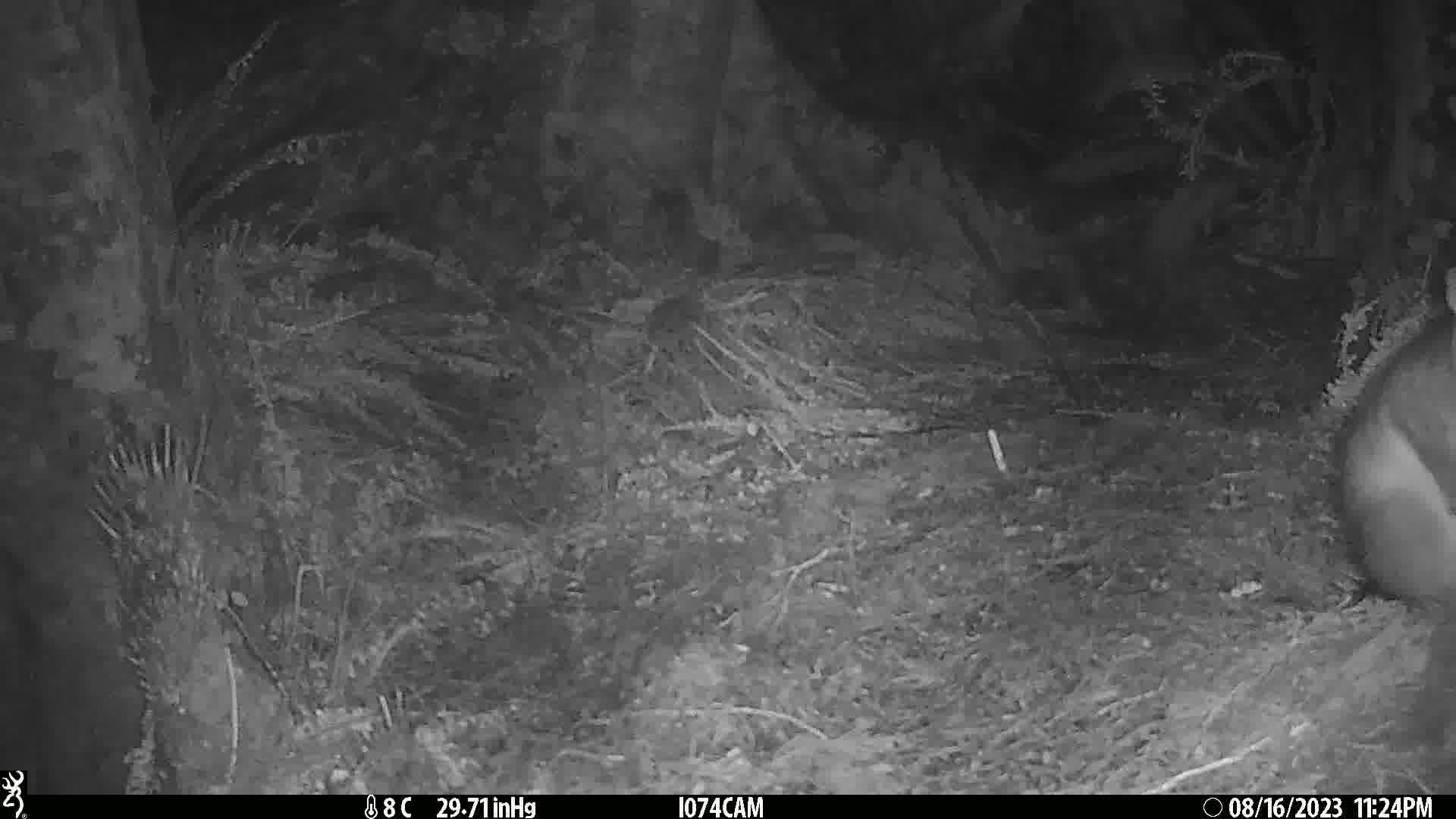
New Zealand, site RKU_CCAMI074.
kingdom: Animalia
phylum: Chordata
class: Mammalia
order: Diprotodontia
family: Phalangeridae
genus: Trichosurus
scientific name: Trichosurus vulpecula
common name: common brushtail possum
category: possum